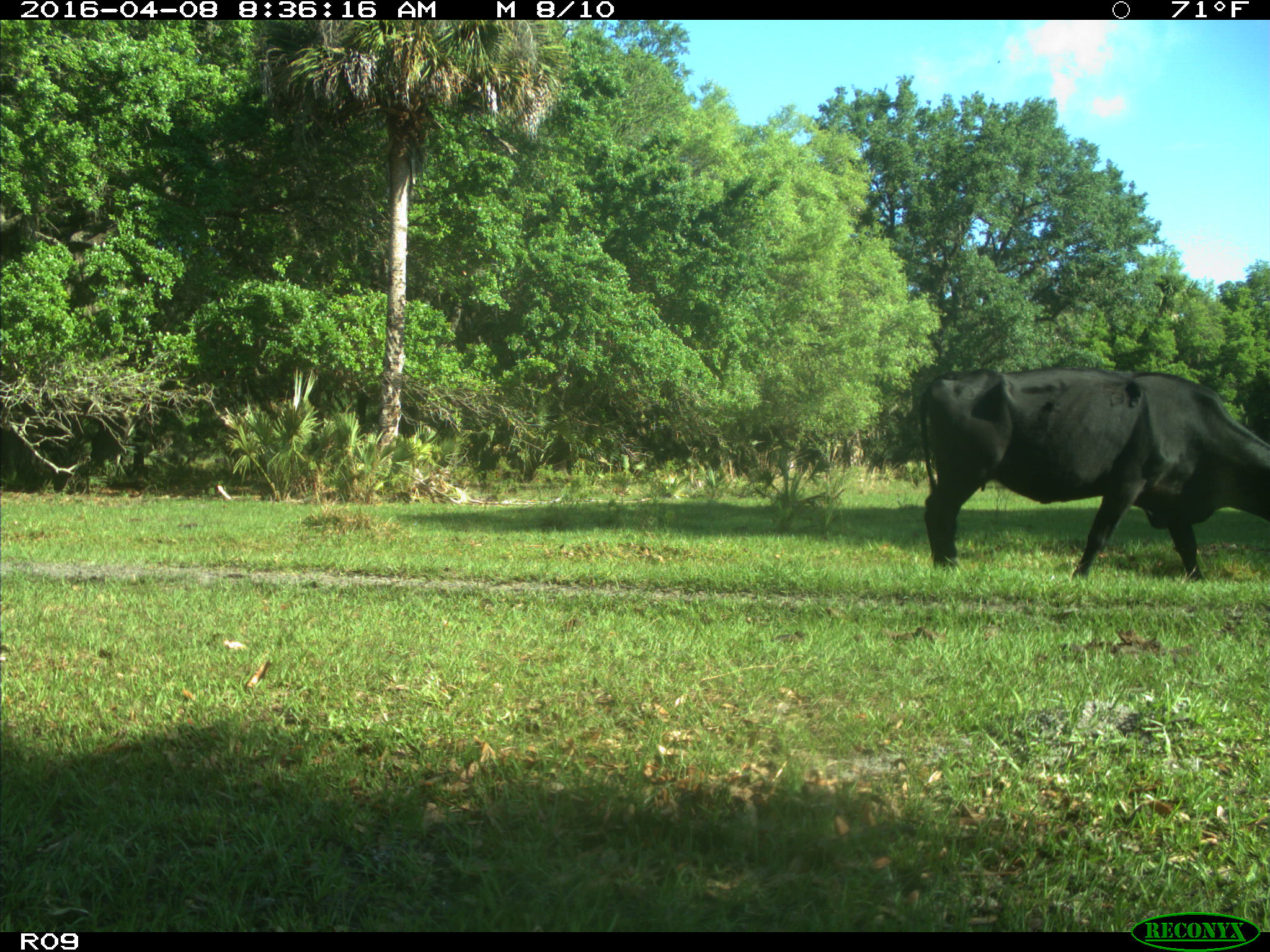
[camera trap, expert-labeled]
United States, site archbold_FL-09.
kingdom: Animalia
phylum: Chordata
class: Mammalia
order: Artiodactyla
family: Bovidae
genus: Bos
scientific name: Bos taurus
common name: domestic cow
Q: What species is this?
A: Bos taurus (domestic cow).